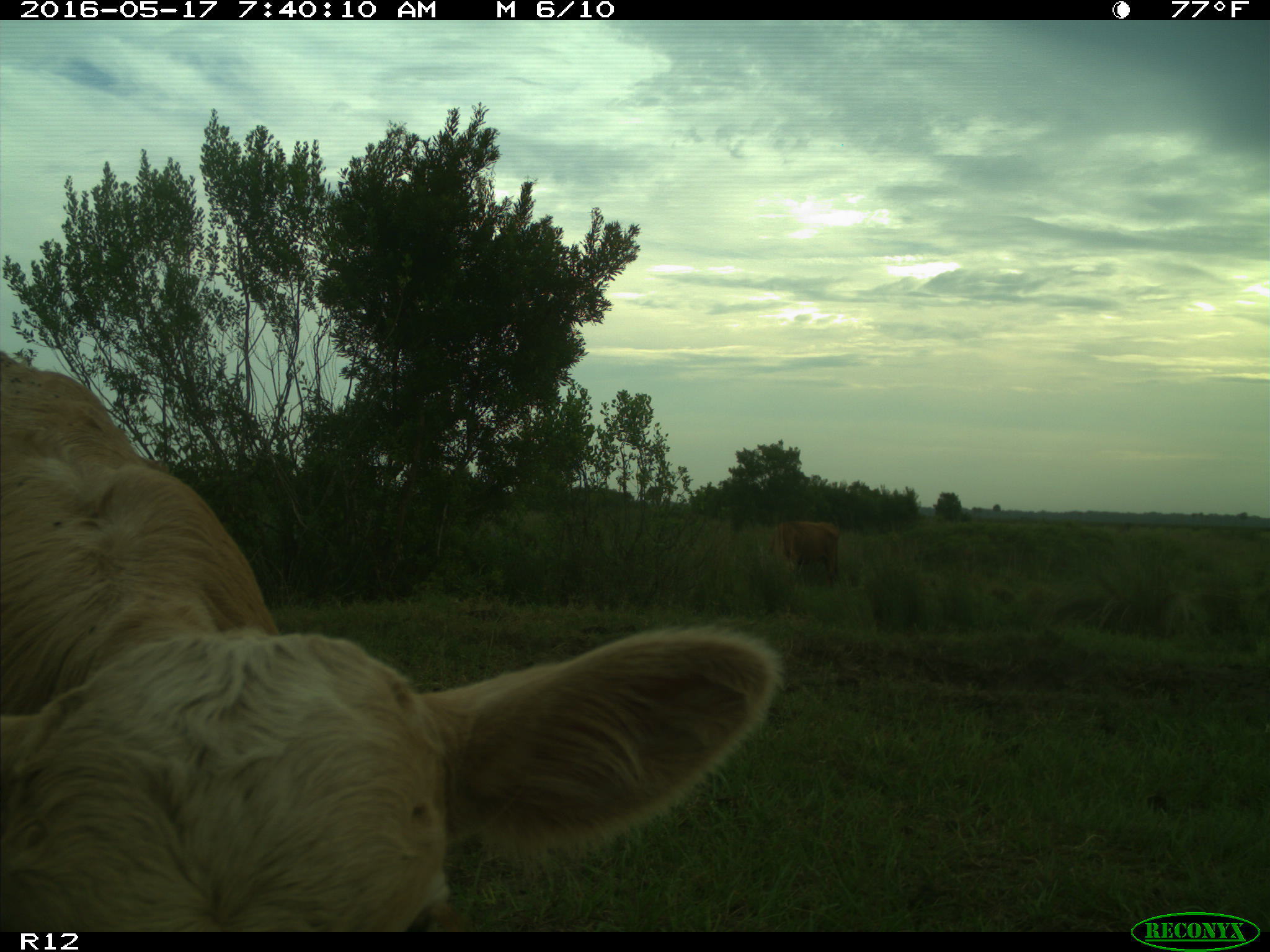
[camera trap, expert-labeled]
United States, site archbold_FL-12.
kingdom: Animalia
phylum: Chordata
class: Mammalia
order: Artiodactyla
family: Bovidae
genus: Bos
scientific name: Bos taurus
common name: domestic cow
Bos taurus (domestic cow).